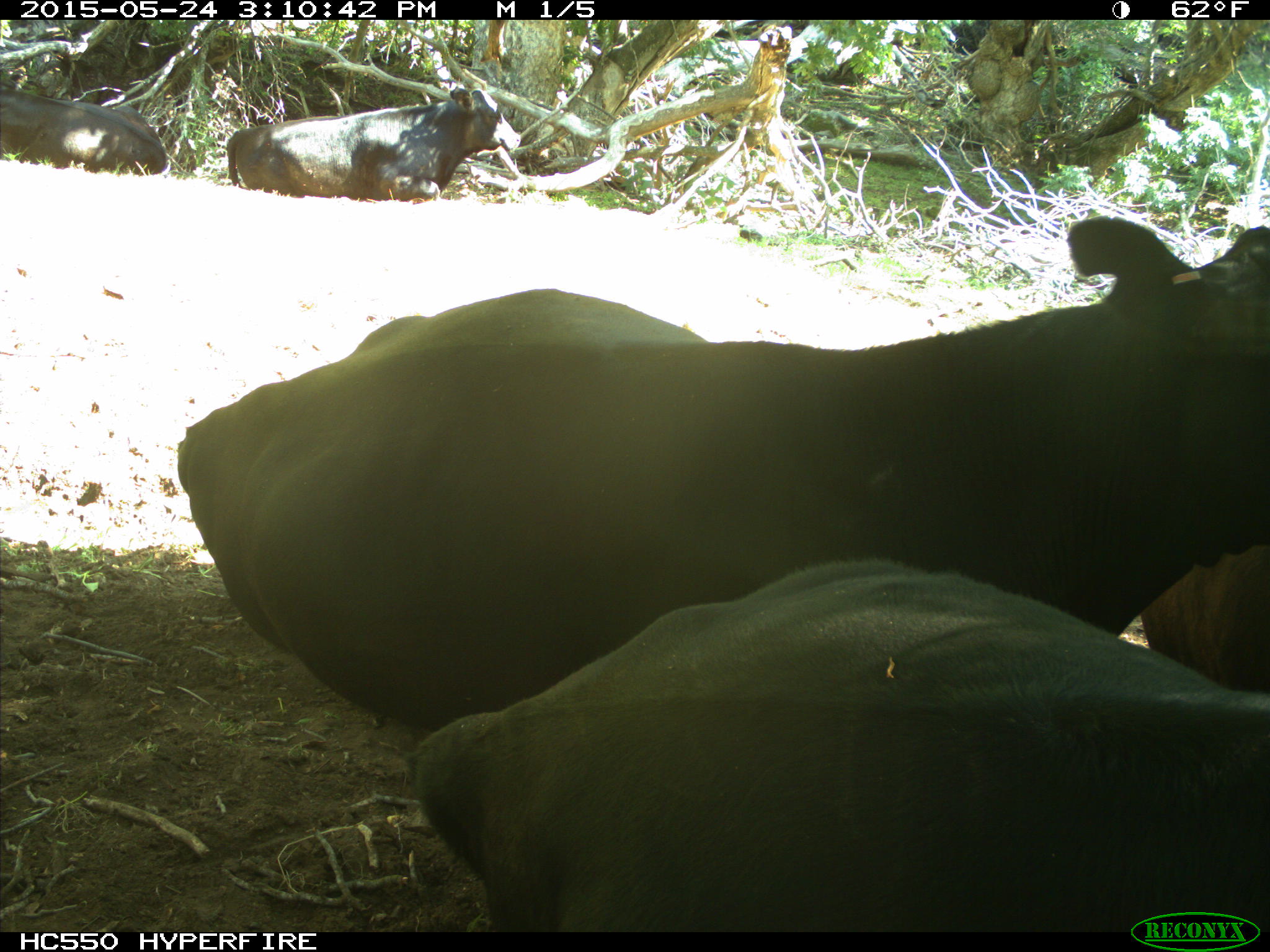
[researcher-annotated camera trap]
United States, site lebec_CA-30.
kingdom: Animalia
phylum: Chordata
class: Mammalia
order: Artiodactyla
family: Bovidae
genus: Bos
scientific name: Bos taurus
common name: domestic cow